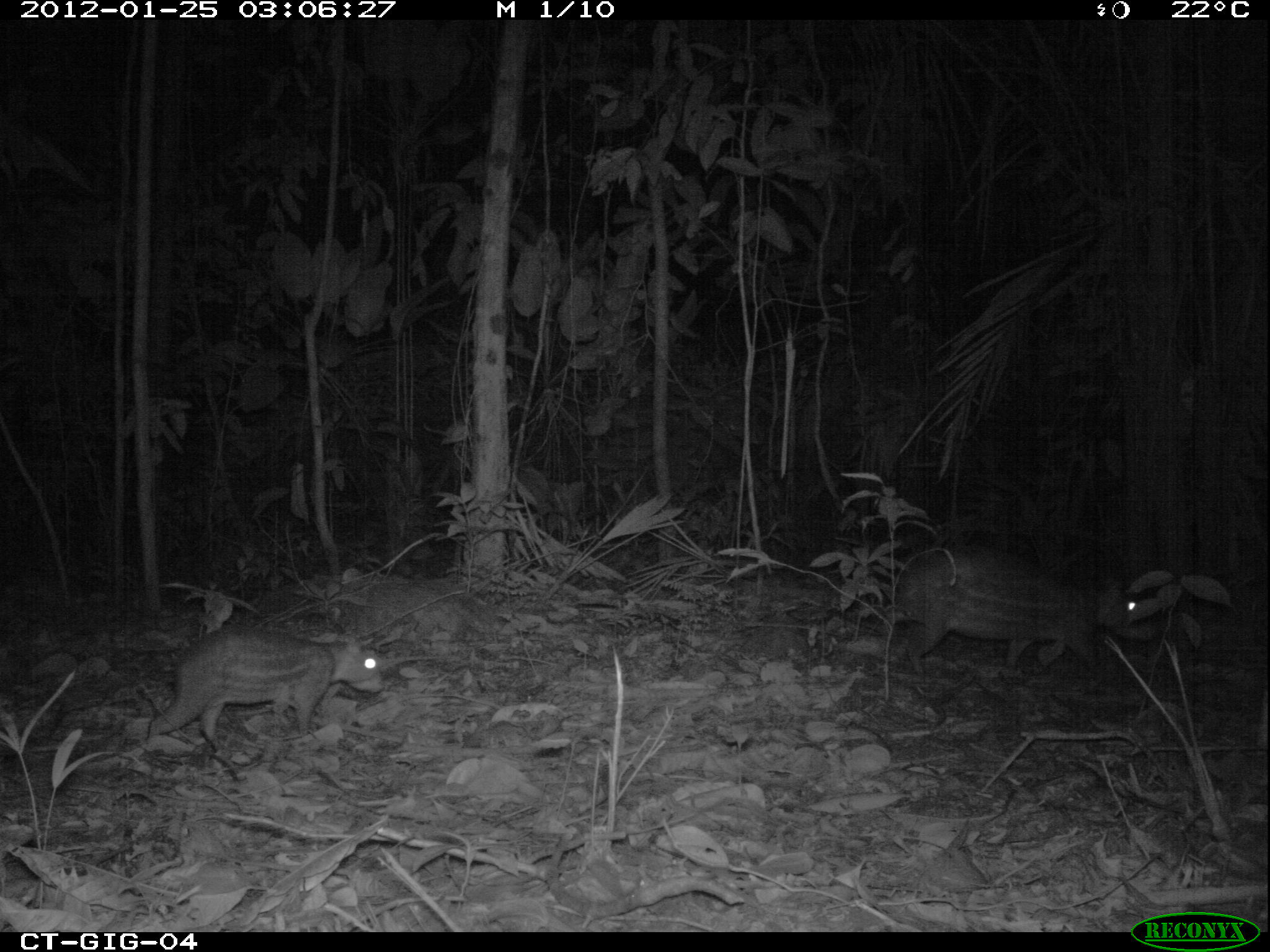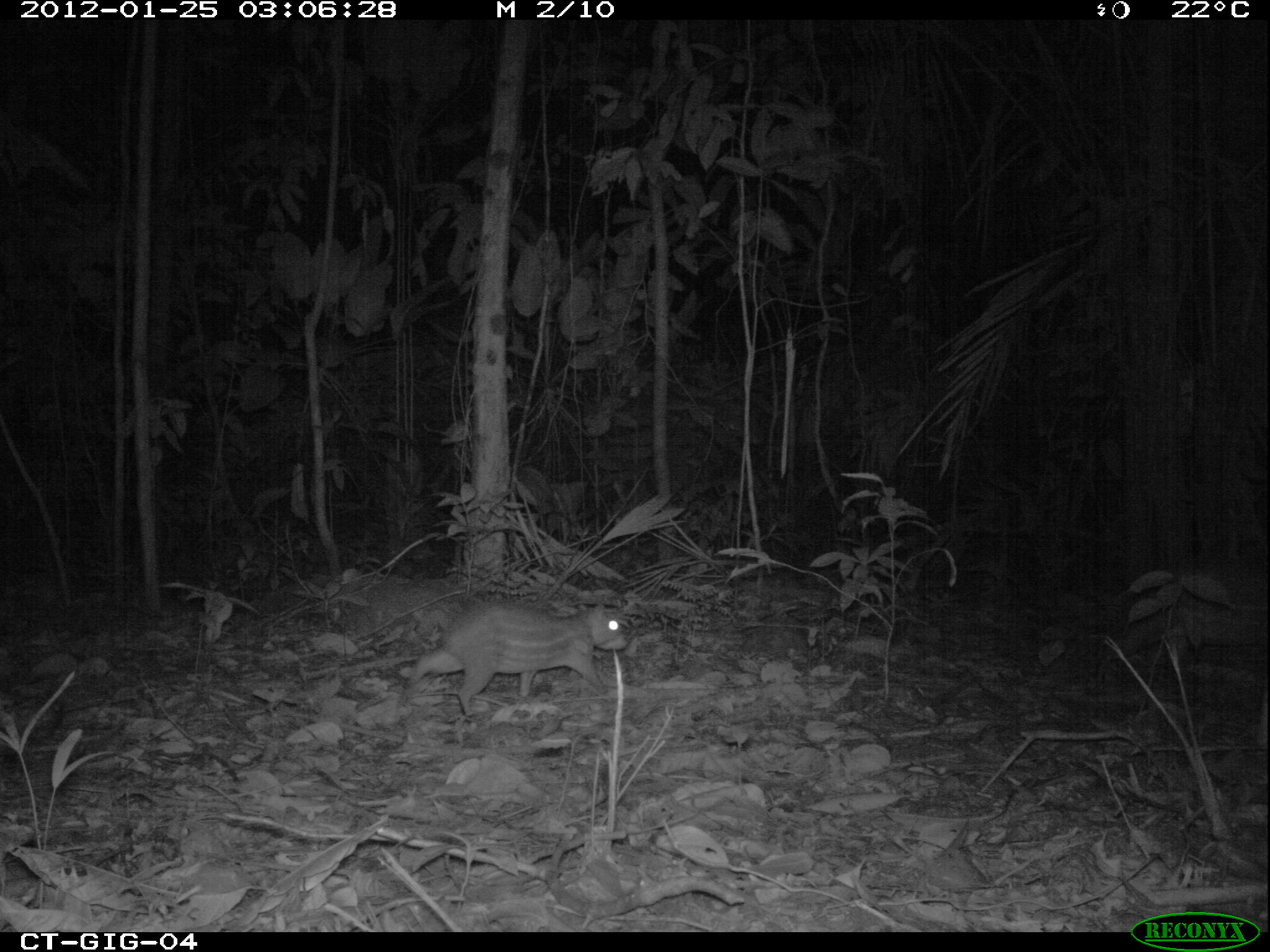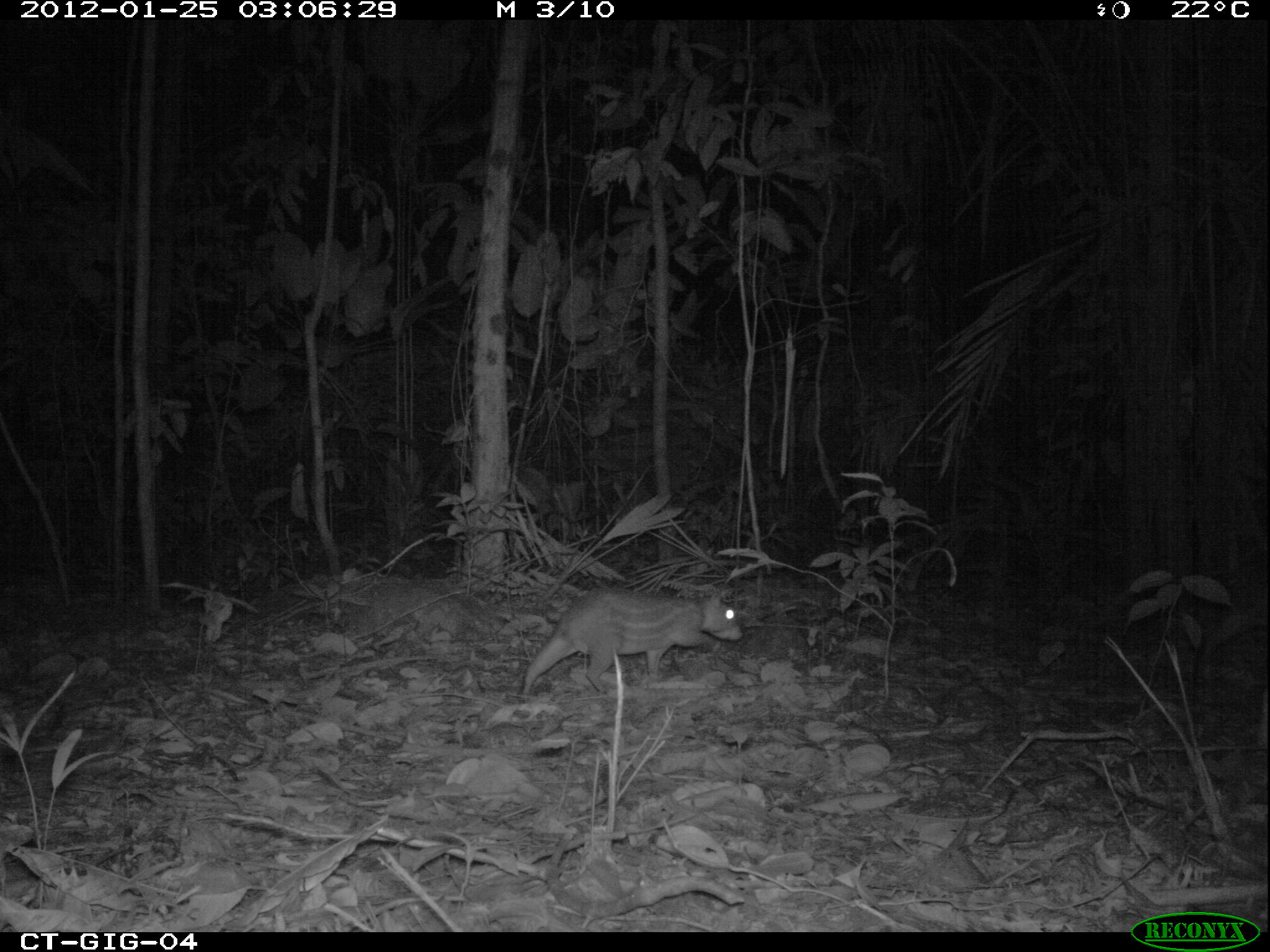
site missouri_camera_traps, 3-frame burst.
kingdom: Animalia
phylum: Chordata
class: Mammalia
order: Rodentia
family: Cuniculidae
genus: Cuniculus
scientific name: Cuniculus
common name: paca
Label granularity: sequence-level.